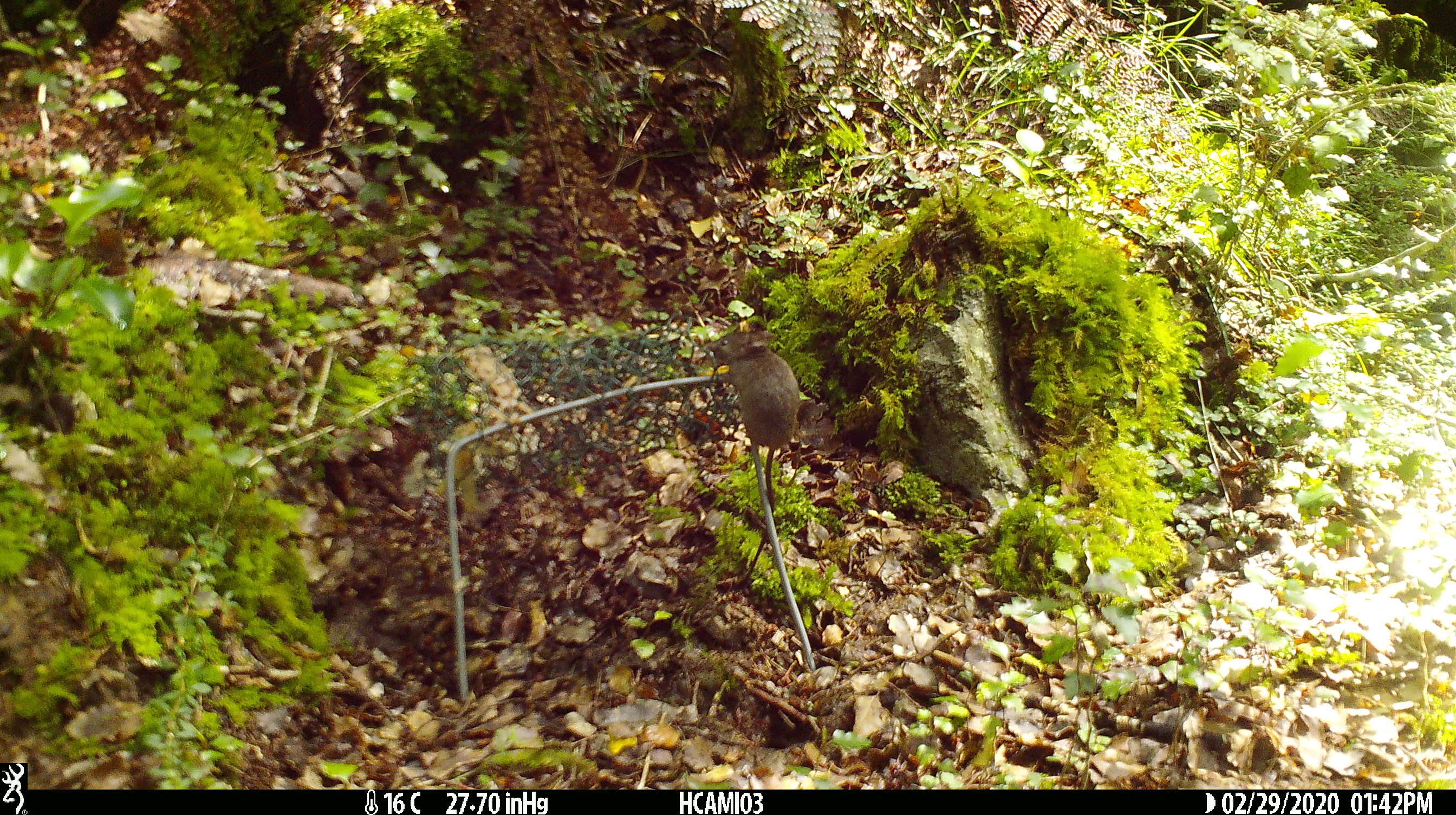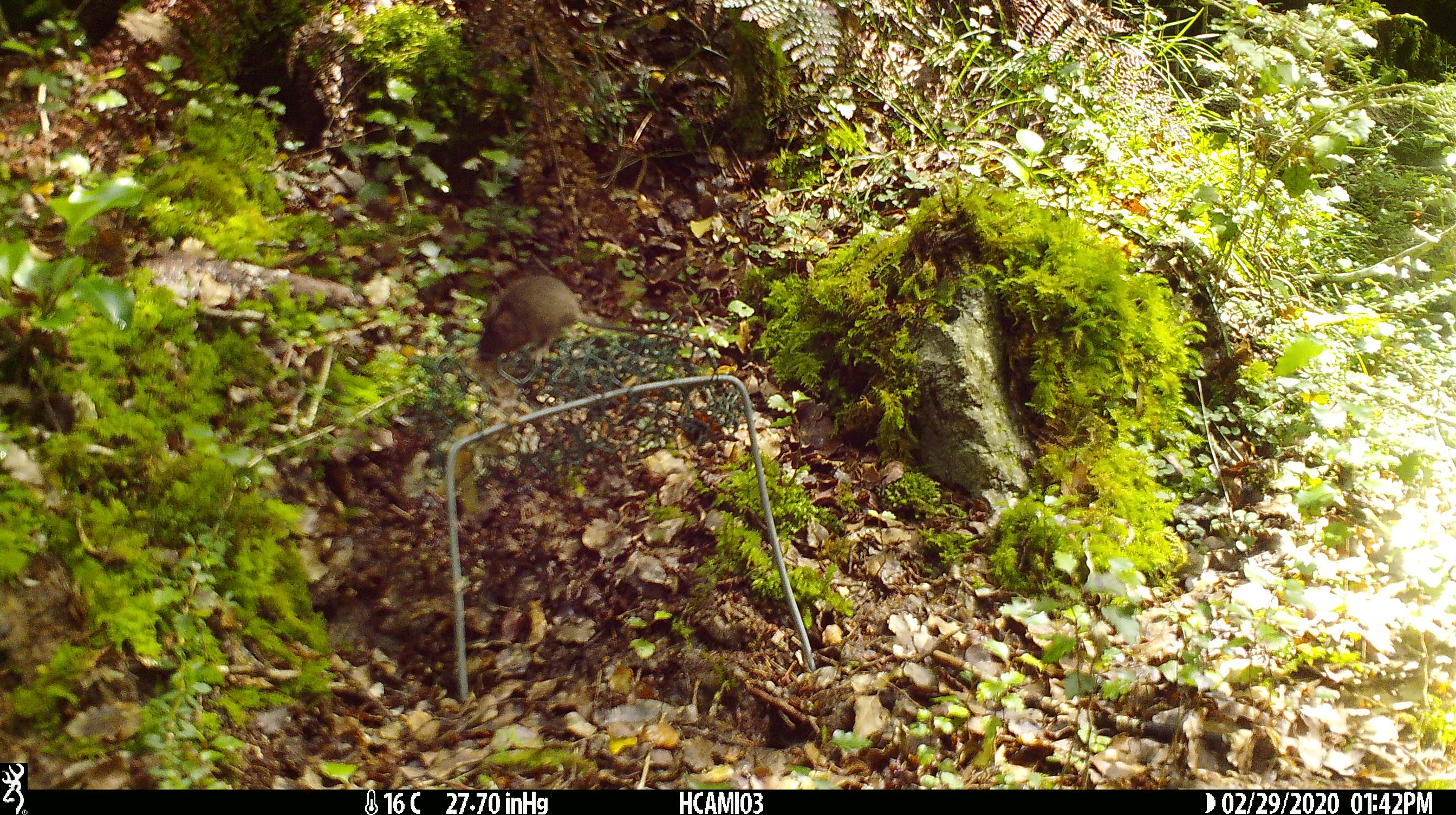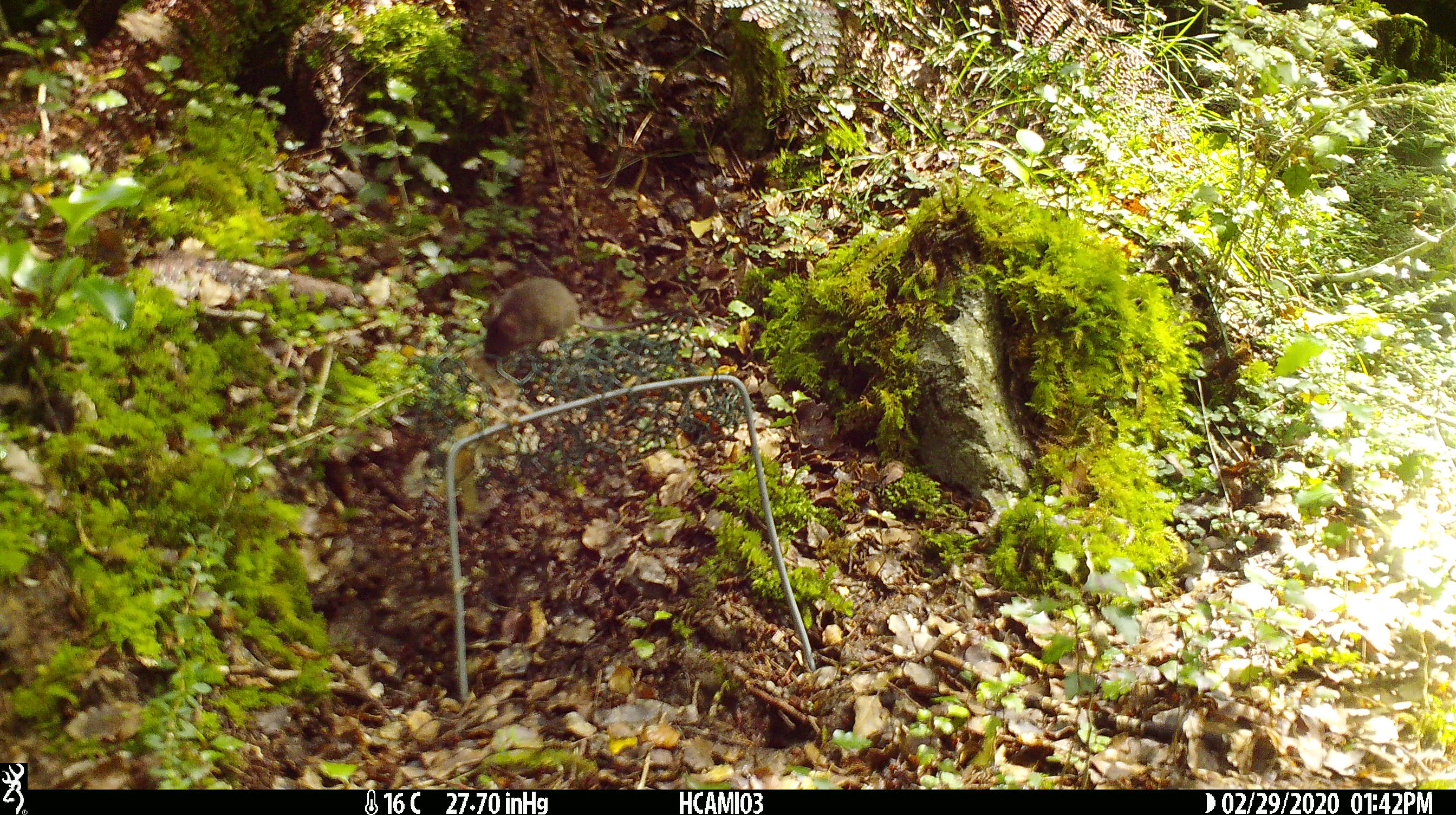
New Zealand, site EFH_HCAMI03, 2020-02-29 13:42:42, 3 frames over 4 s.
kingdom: Animalia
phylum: Chordata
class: Mammalia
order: Rodentia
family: Muridae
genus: Mus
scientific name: Mus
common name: mouse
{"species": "mouse (Mus)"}